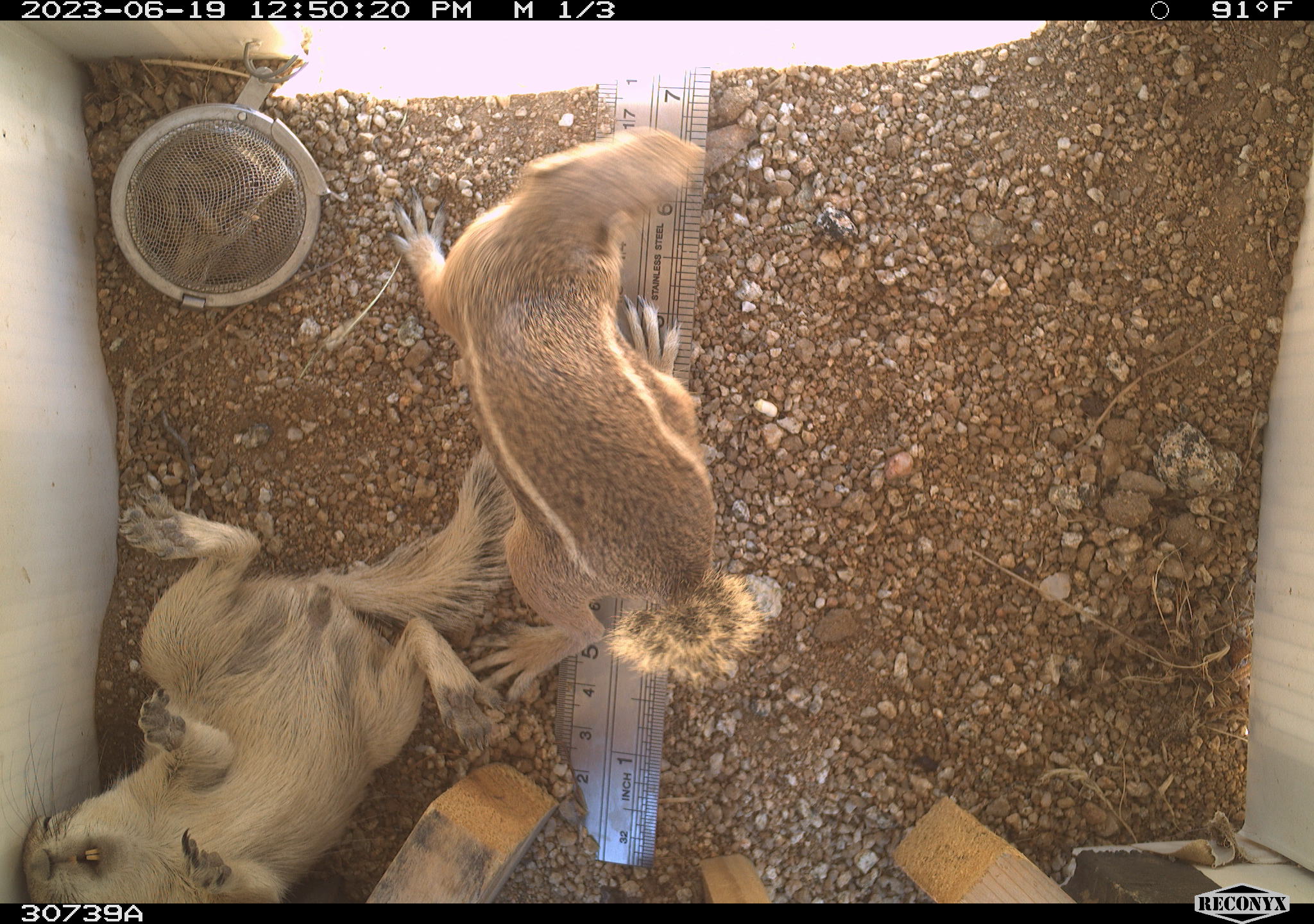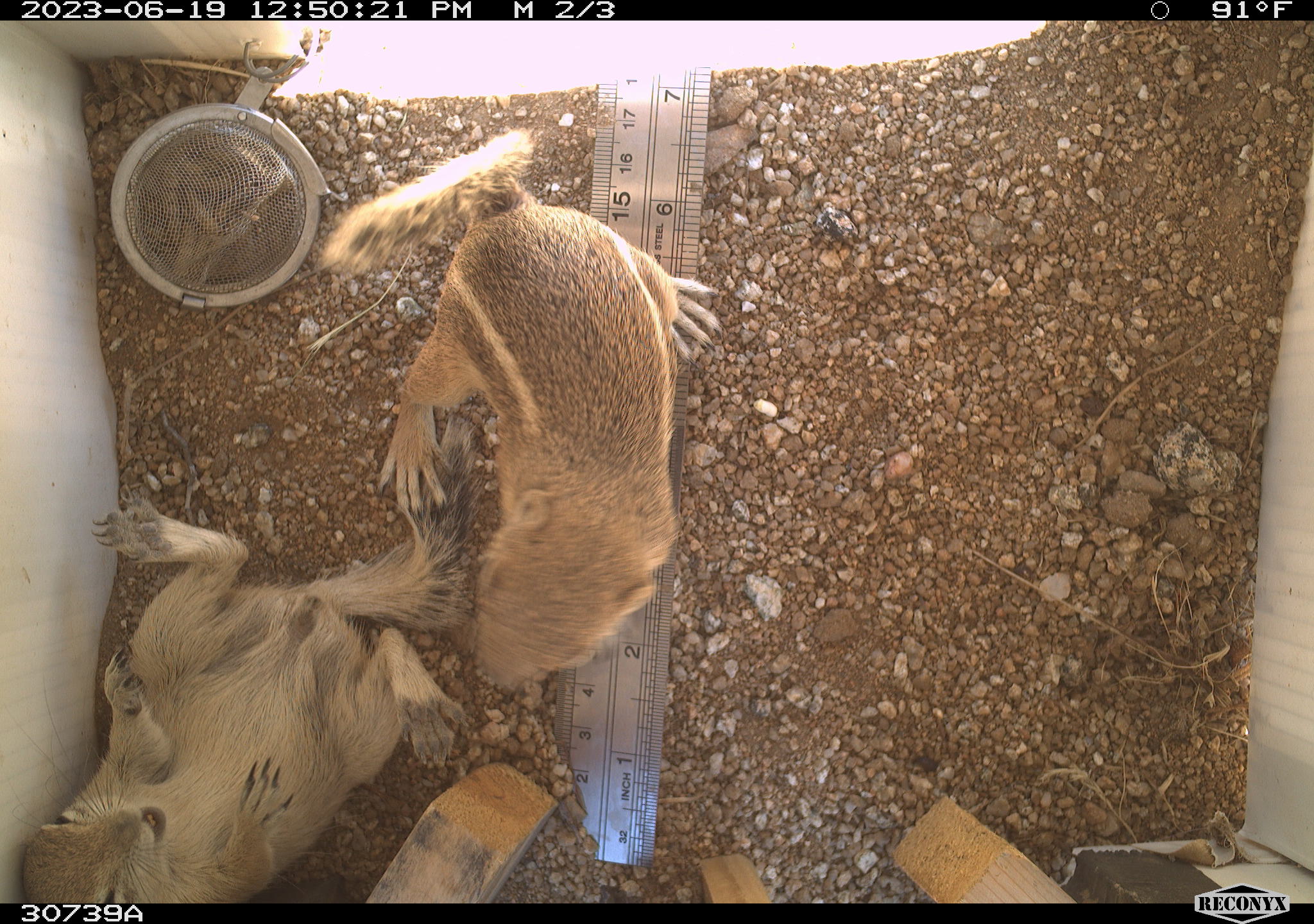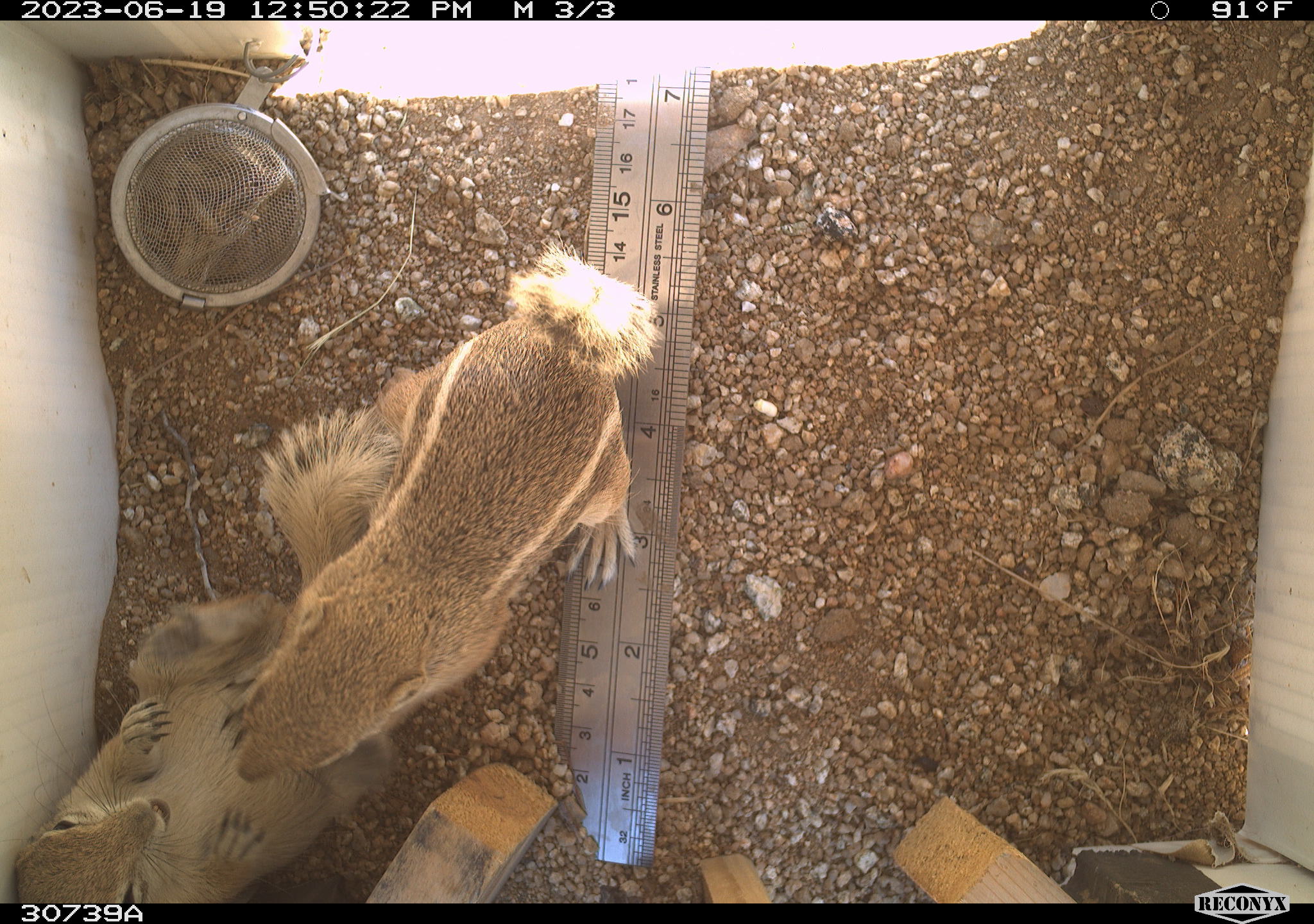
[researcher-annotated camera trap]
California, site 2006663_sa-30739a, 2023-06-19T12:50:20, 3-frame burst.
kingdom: Animalia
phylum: Chordata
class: Mammalia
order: Rodentia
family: Sciuridae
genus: Ammospermophilus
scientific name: Ammospermophilus leucurus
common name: white-tailed antelope squirrel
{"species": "white-tailed antelope squirrel (Ammospermophilus leucurus)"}